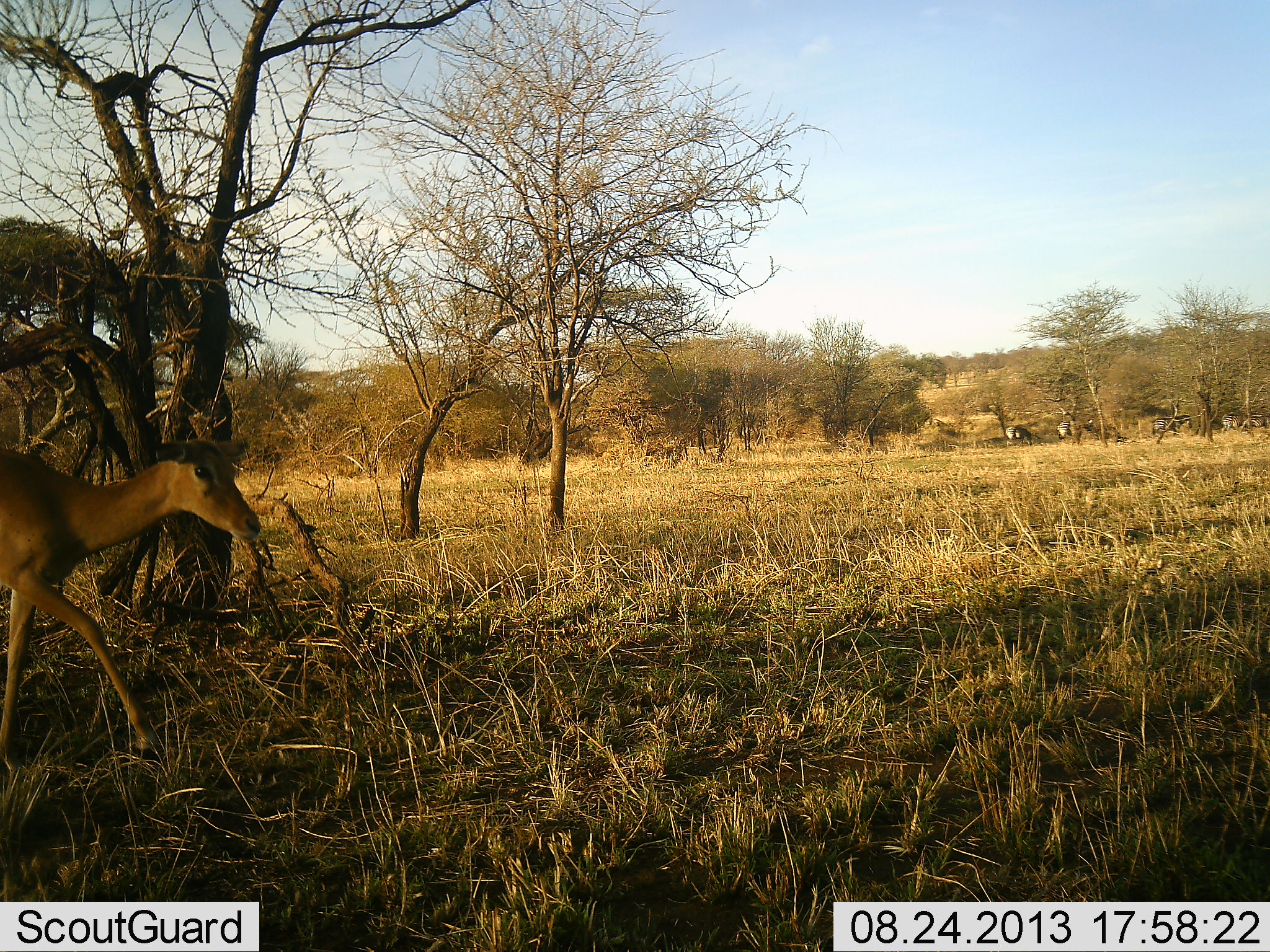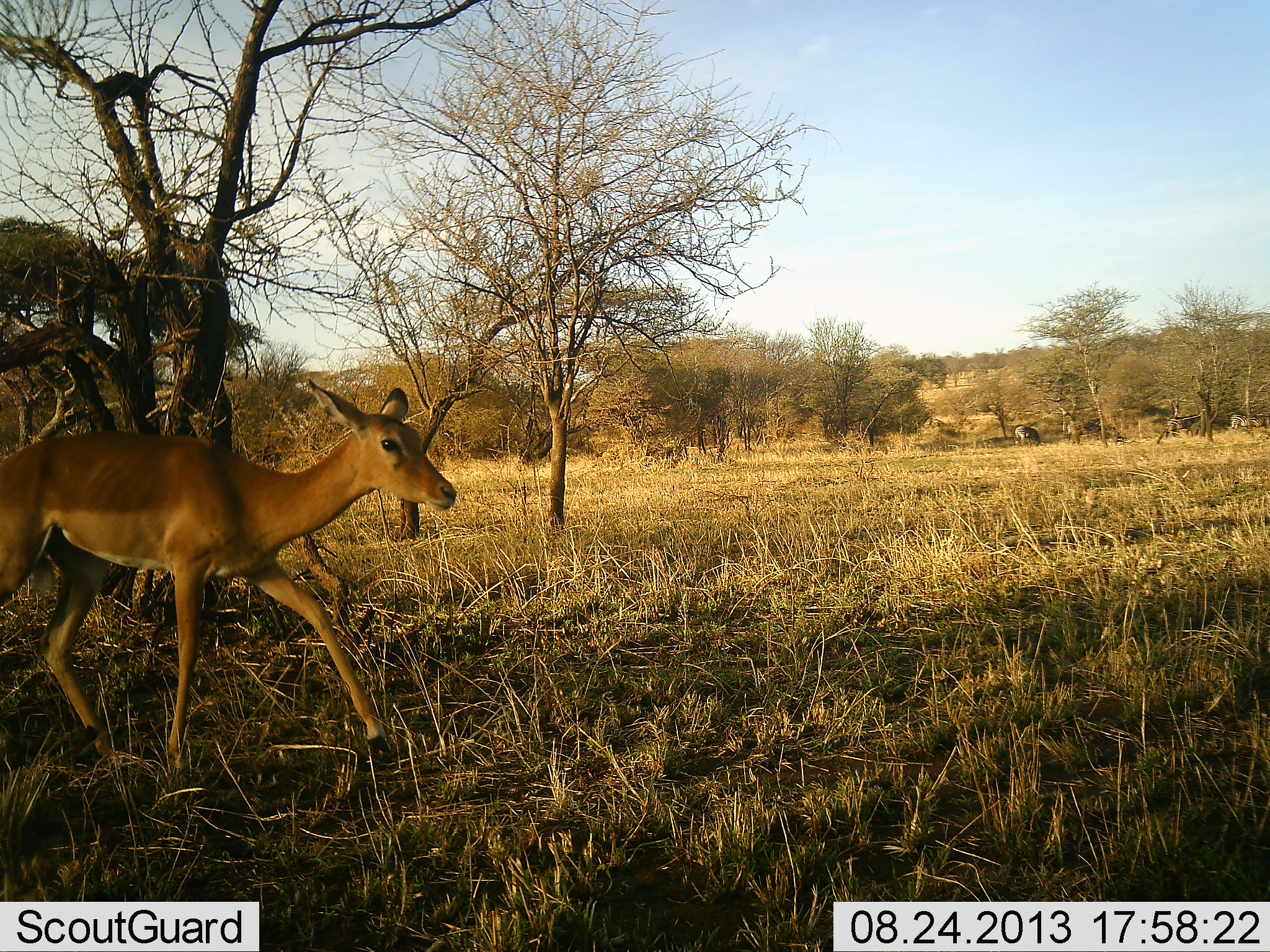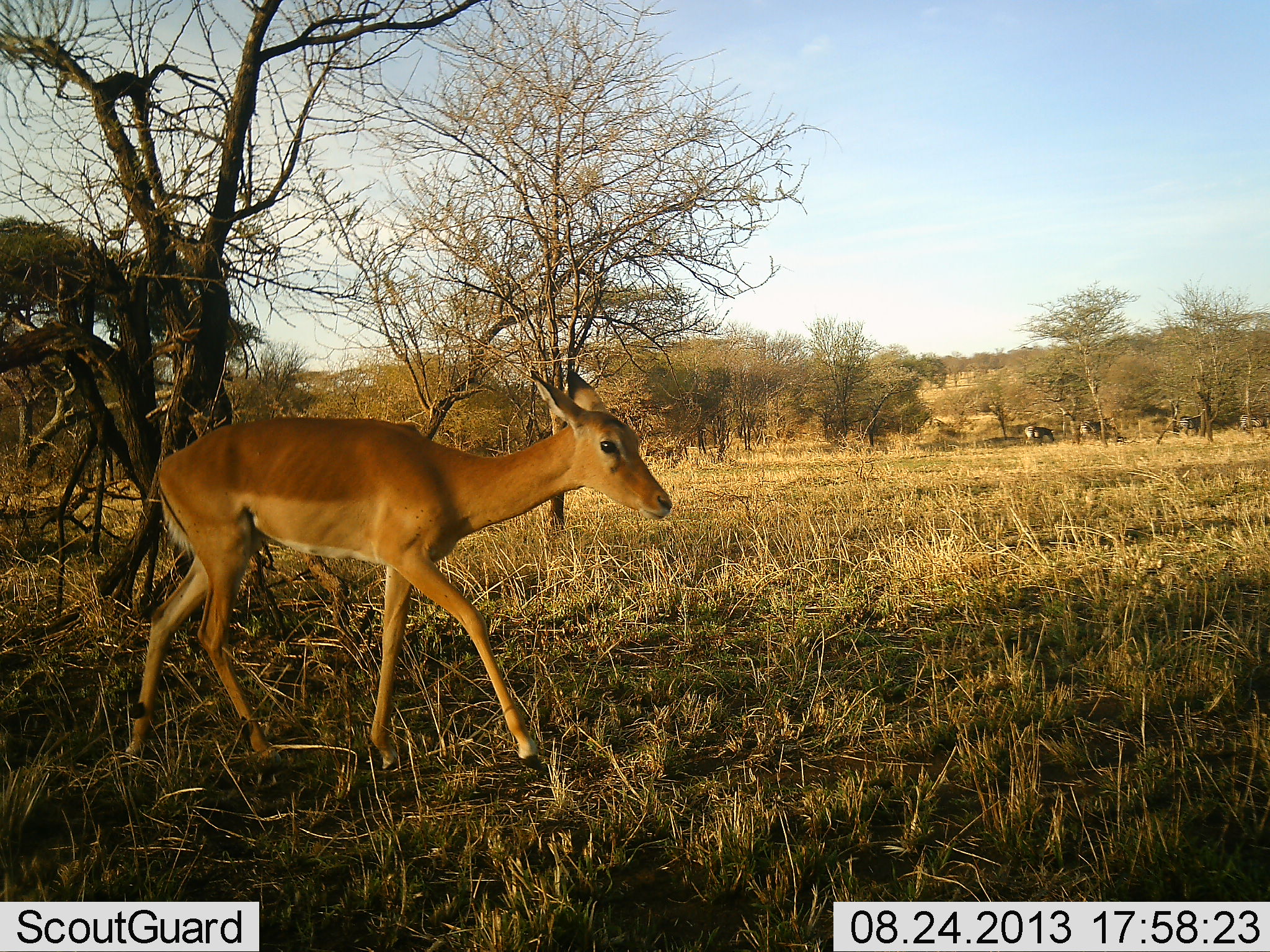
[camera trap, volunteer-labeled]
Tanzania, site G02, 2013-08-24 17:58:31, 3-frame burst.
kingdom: Animalia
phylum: Chordata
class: Mammalia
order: Artiodactyla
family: Bovidae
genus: Aepyceros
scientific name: Aepyceros melampus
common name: impala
Impala (Aepyceros melampus), count 1. Behavior (volunteer vote fractions): standing 0%, resting 0%, moving 100%, interacting 0%. Young present (vote fraction): 6%. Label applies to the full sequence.